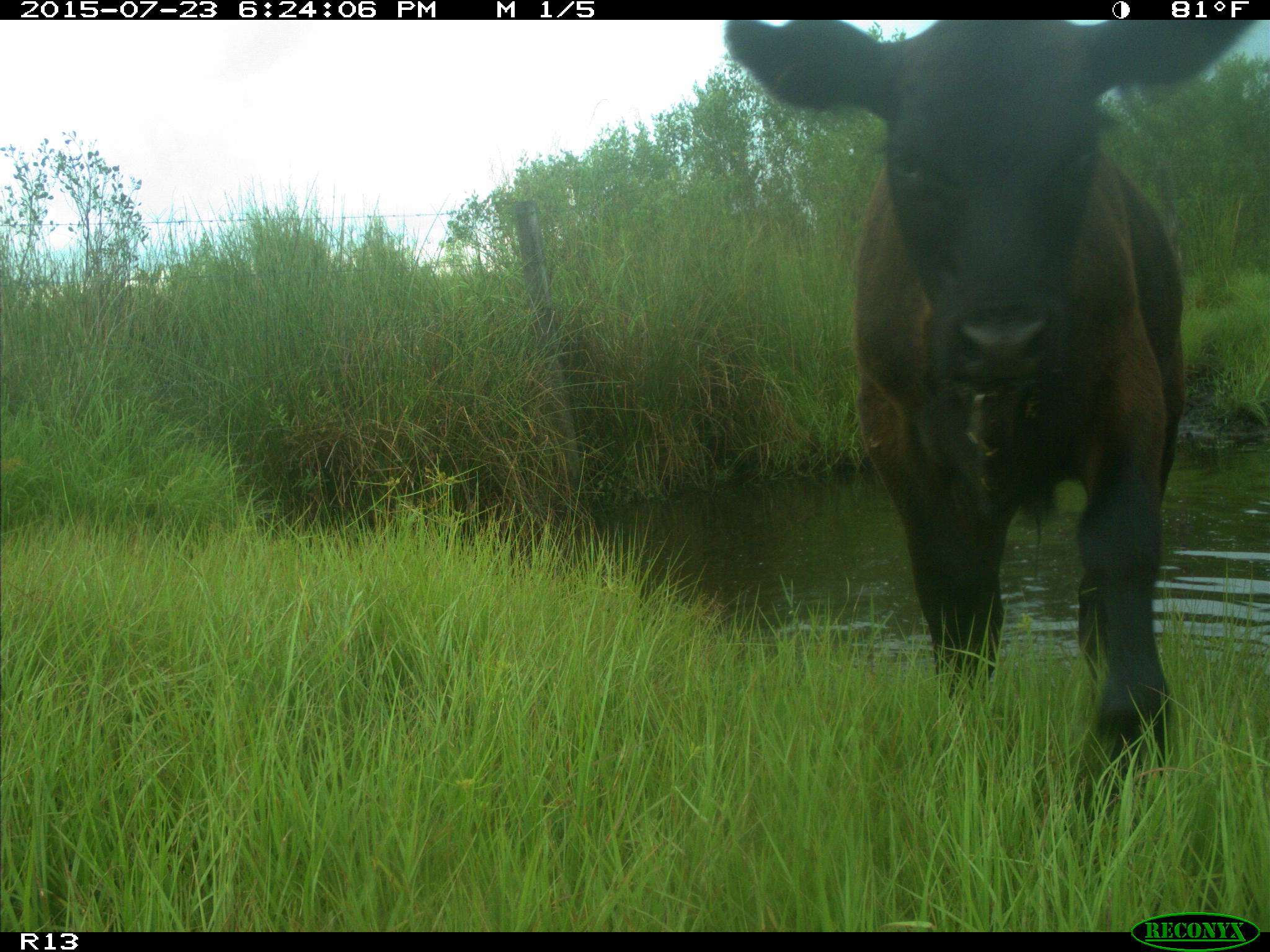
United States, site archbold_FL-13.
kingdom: Animalia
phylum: Chordata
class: Mammalia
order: Artiodactyla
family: Bovidae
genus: Bos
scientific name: Bos taurus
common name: domestic cow